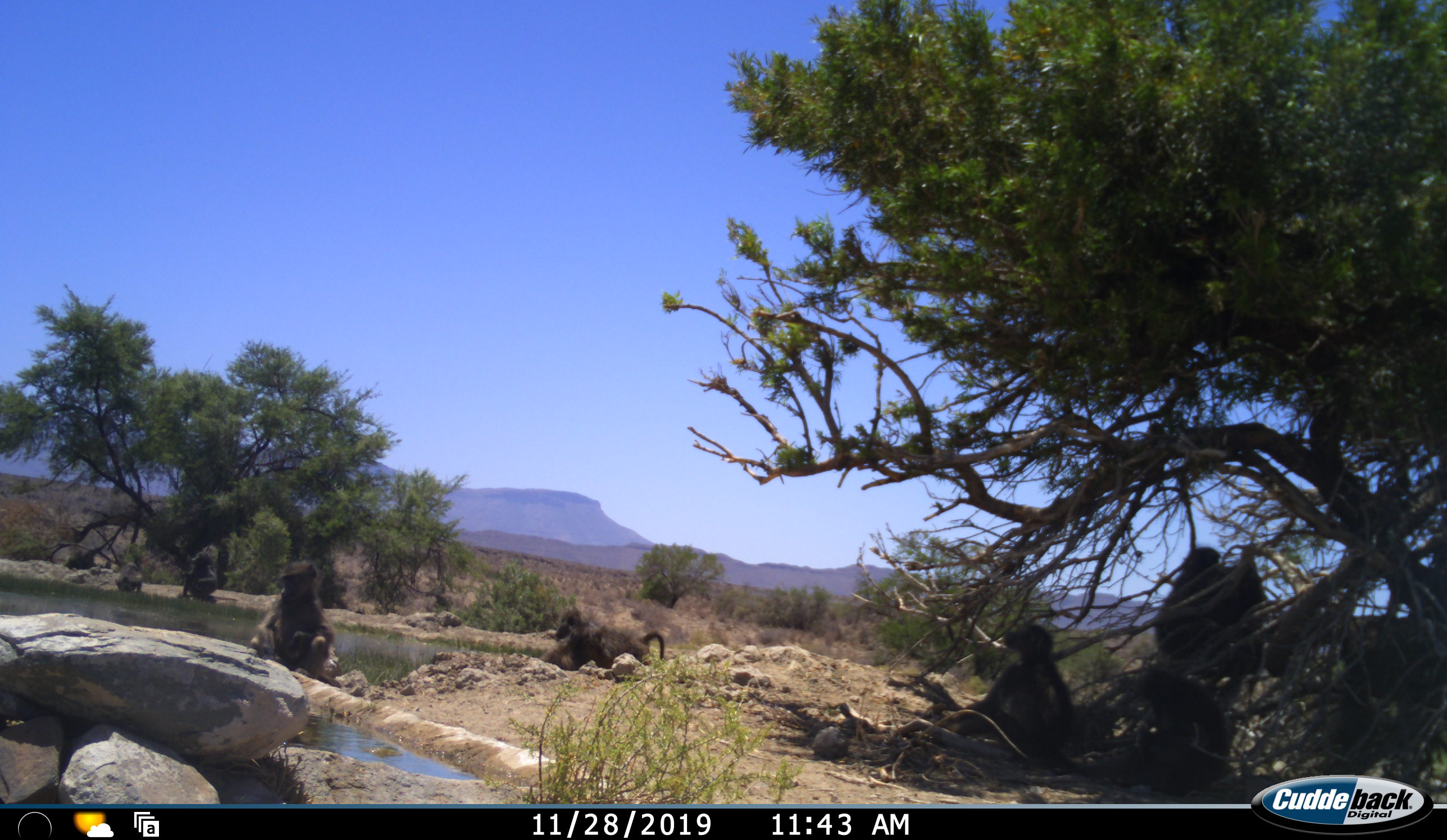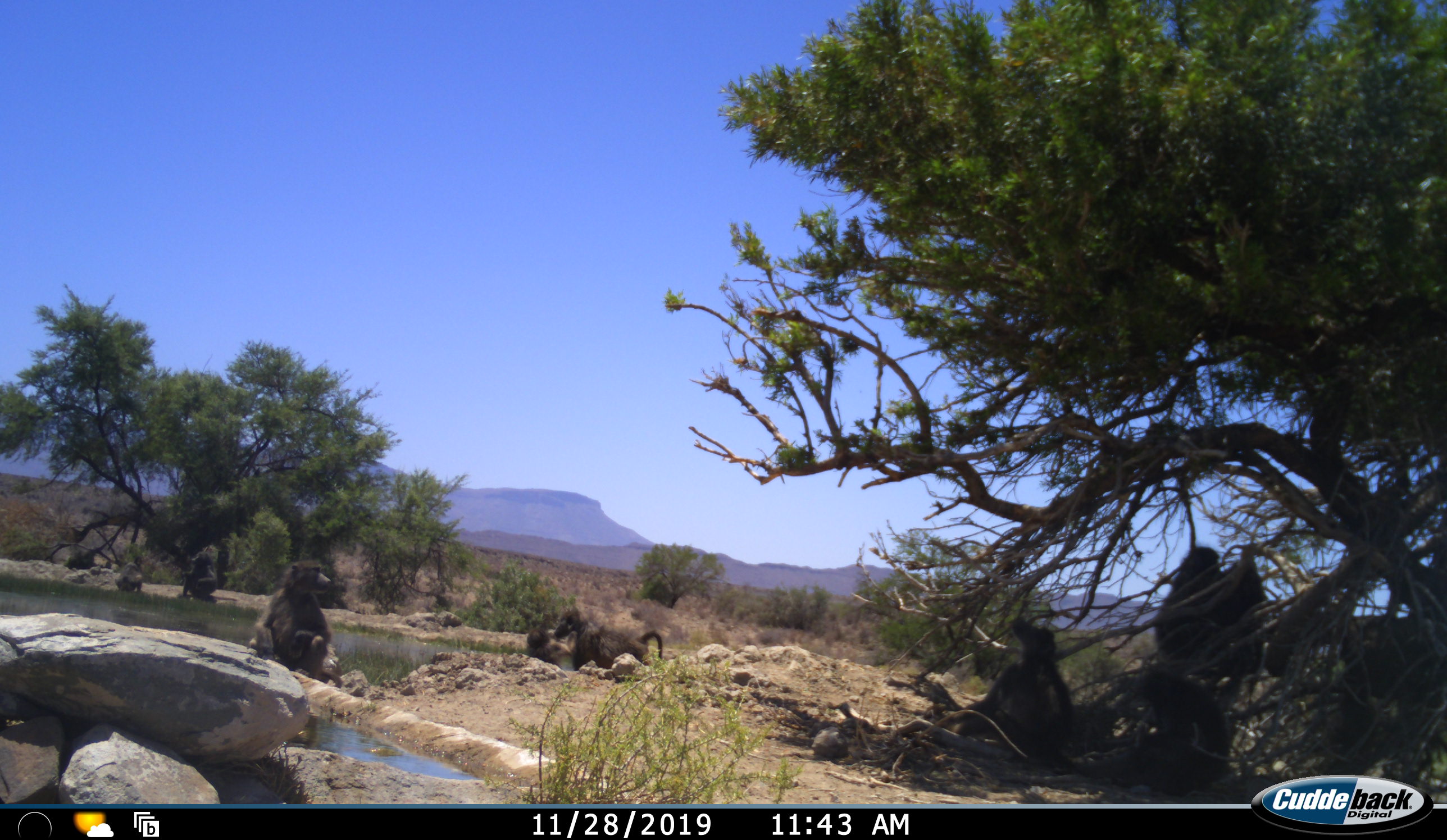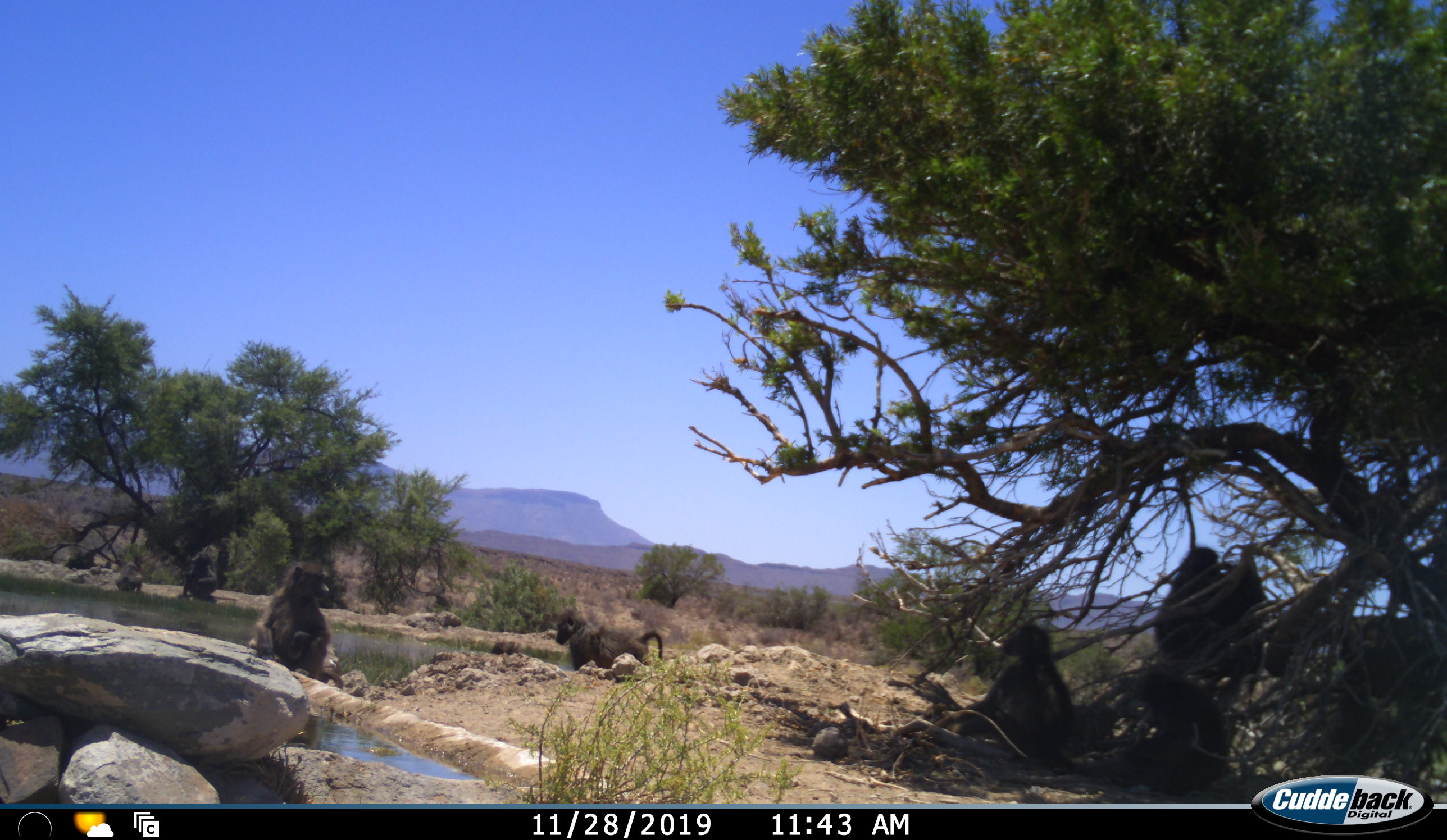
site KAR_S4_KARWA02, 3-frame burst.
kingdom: Animalia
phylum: Chordata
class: Mammalia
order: Primates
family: Cercopithecidae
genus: Papio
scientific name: Papio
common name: baboon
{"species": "baboon (Papio)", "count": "7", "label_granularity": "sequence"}